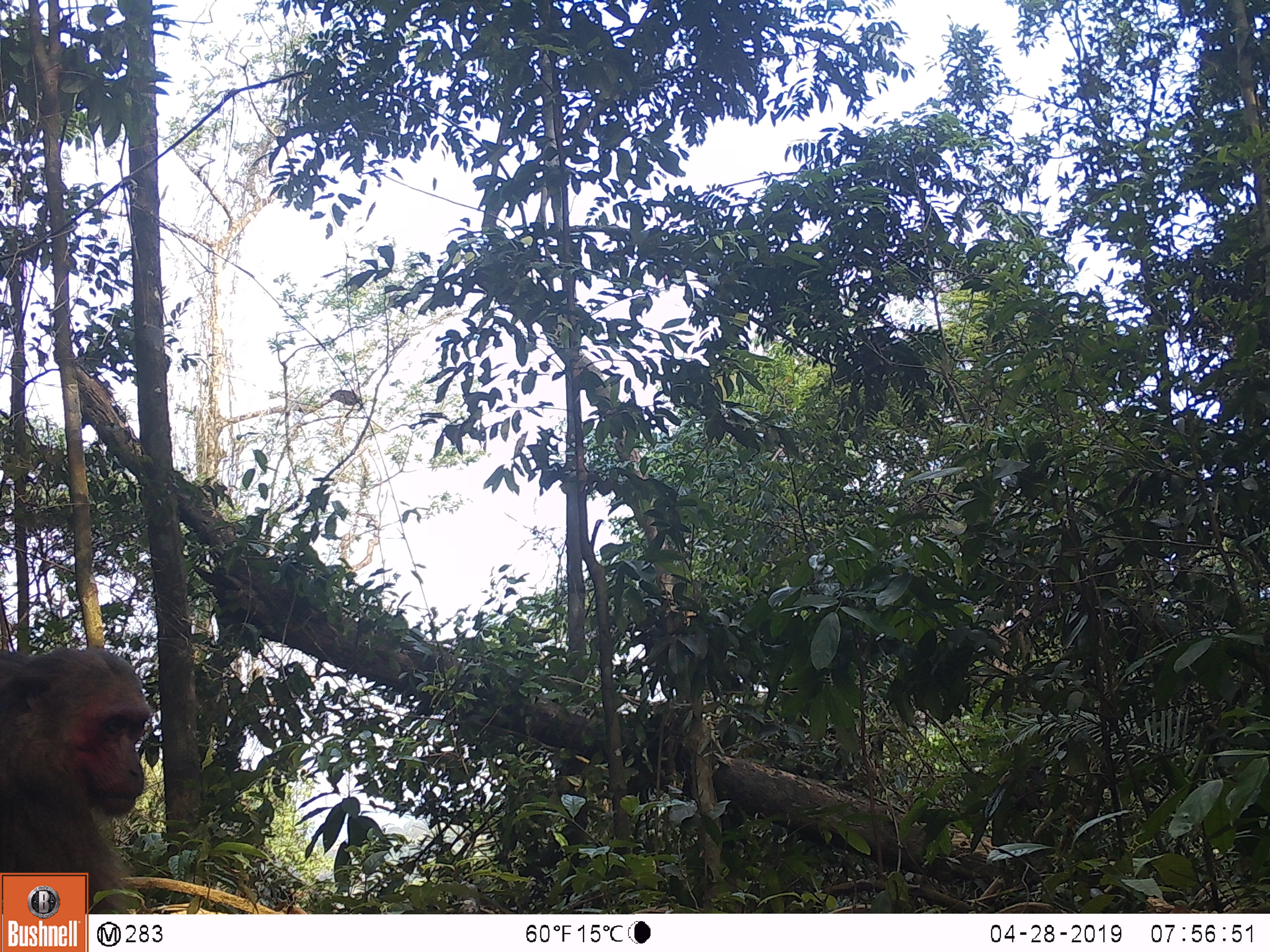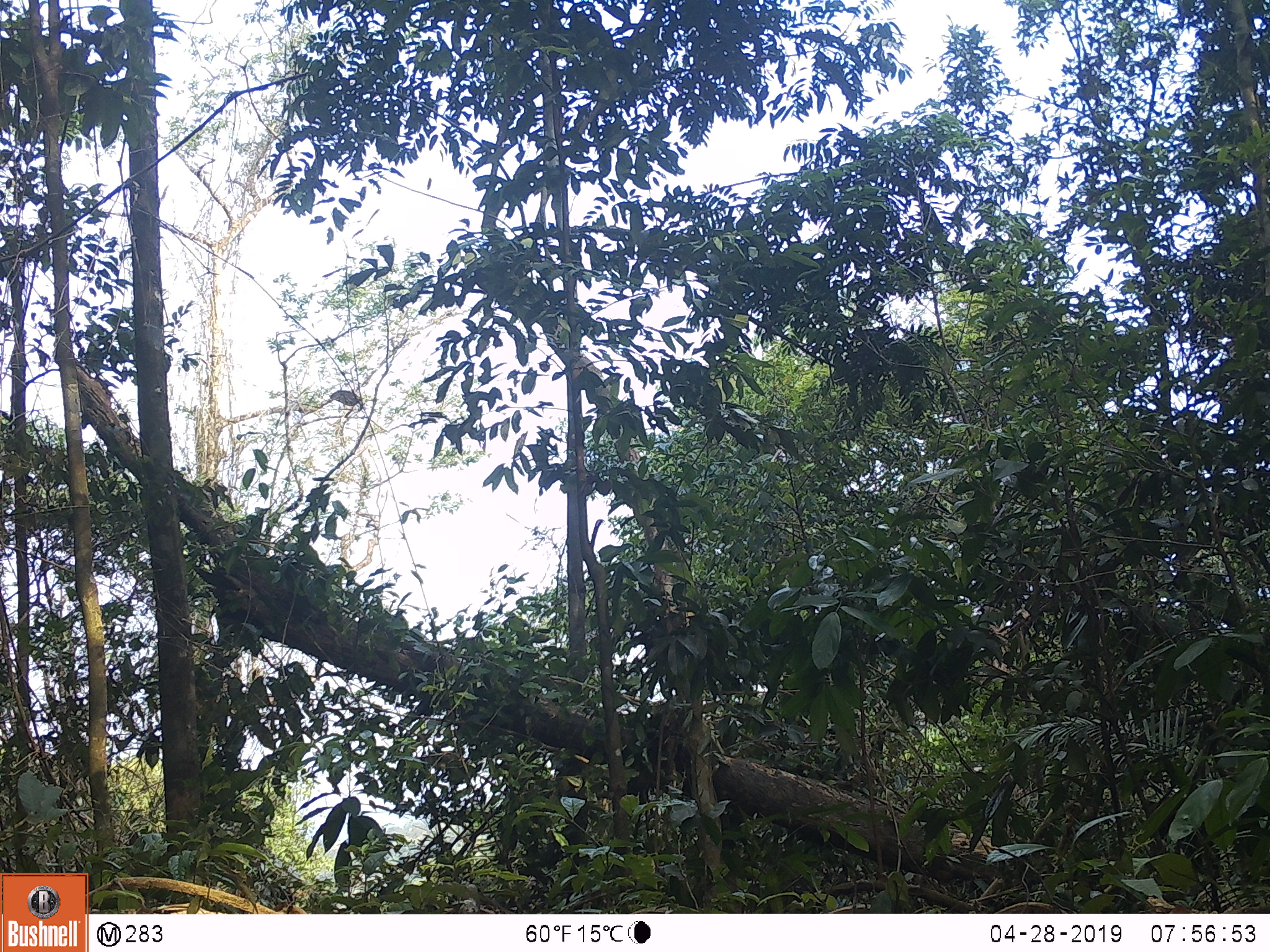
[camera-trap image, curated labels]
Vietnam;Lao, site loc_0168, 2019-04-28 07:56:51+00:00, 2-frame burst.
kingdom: Animalia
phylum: Chordata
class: Mammalia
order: Primates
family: Cercopithecidae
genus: Macaca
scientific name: Macaca arctoides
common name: stump-tailed macaque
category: stump tailed macaque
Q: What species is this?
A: Stump tailed macaque (stump-tailed macaque) (Macaca arctoides).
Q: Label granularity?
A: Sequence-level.